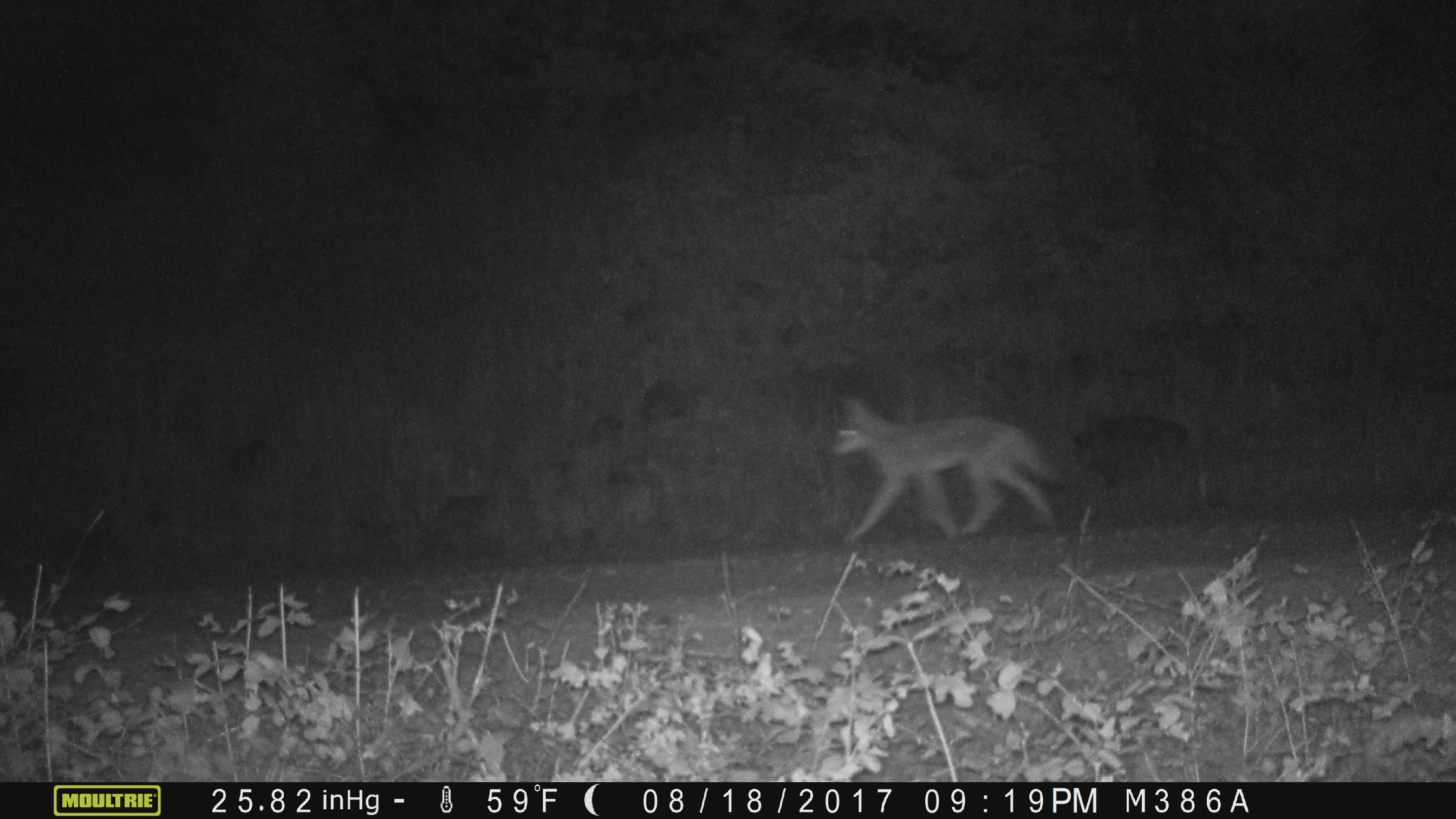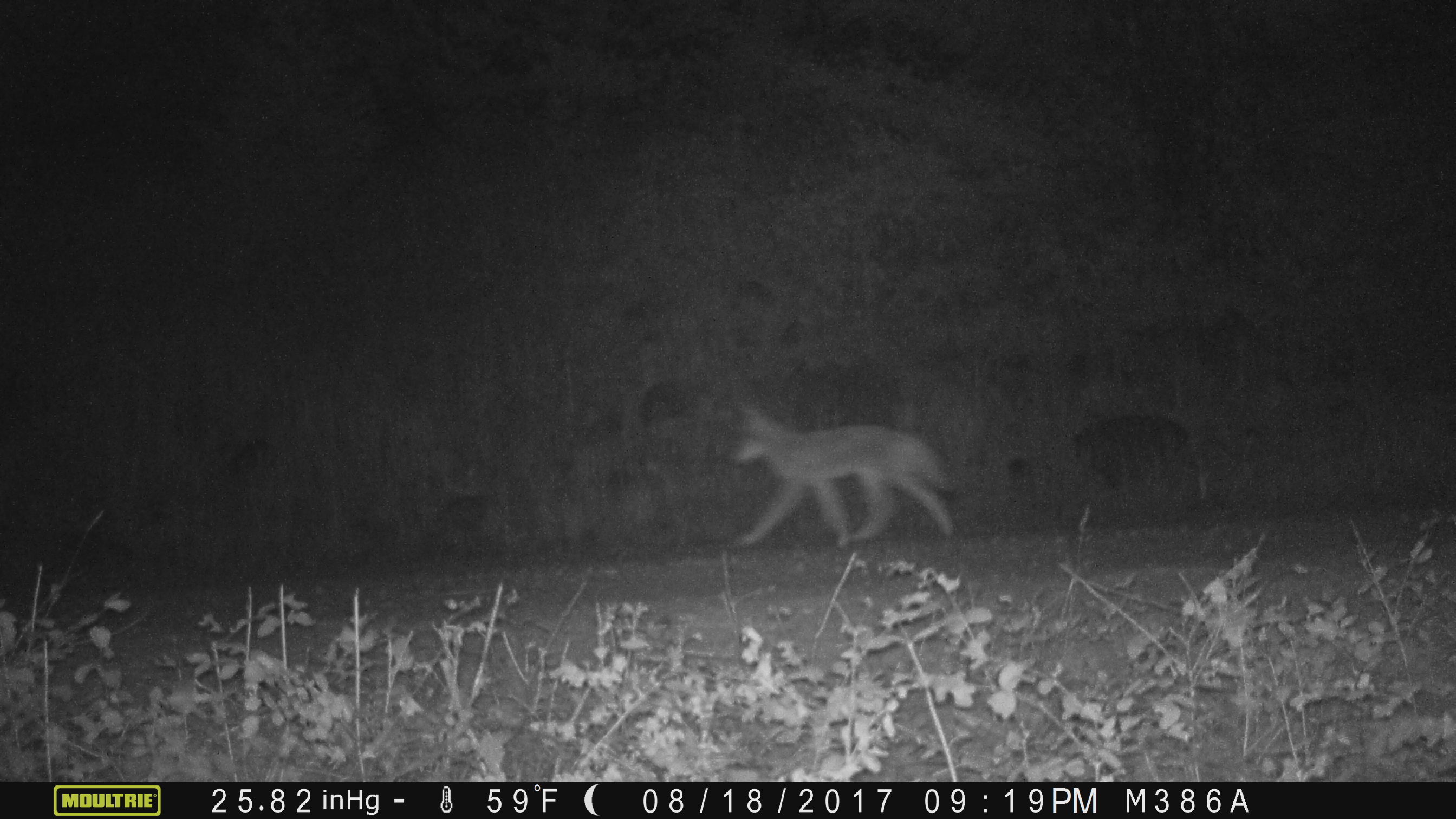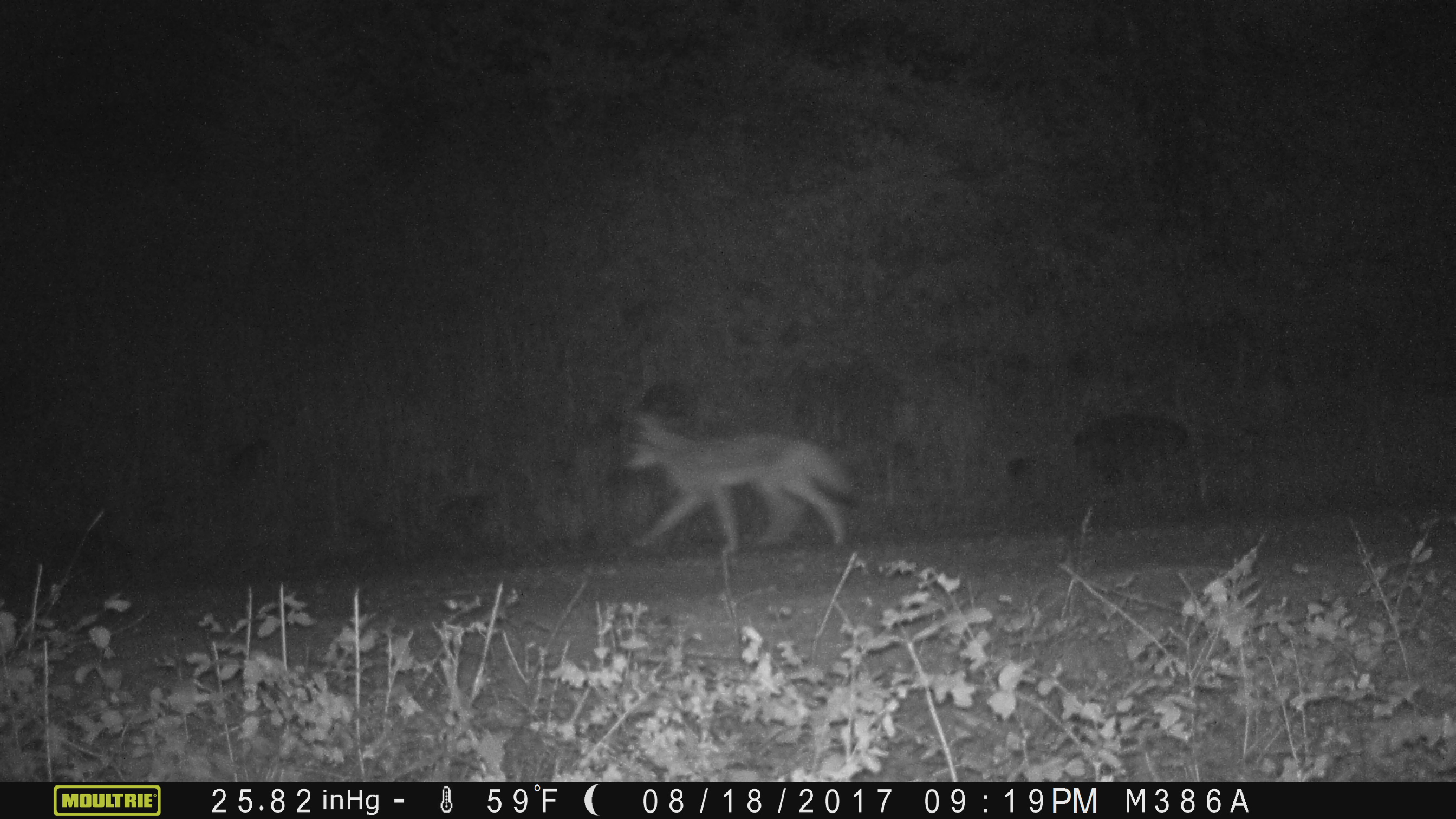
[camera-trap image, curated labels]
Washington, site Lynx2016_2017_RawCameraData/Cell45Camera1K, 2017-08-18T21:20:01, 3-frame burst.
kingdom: Animalia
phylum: Chordata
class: Mammalia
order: Carnivora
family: Canidae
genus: Canis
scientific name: Canis latrans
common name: coyote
Canis latrans (coyote). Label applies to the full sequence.